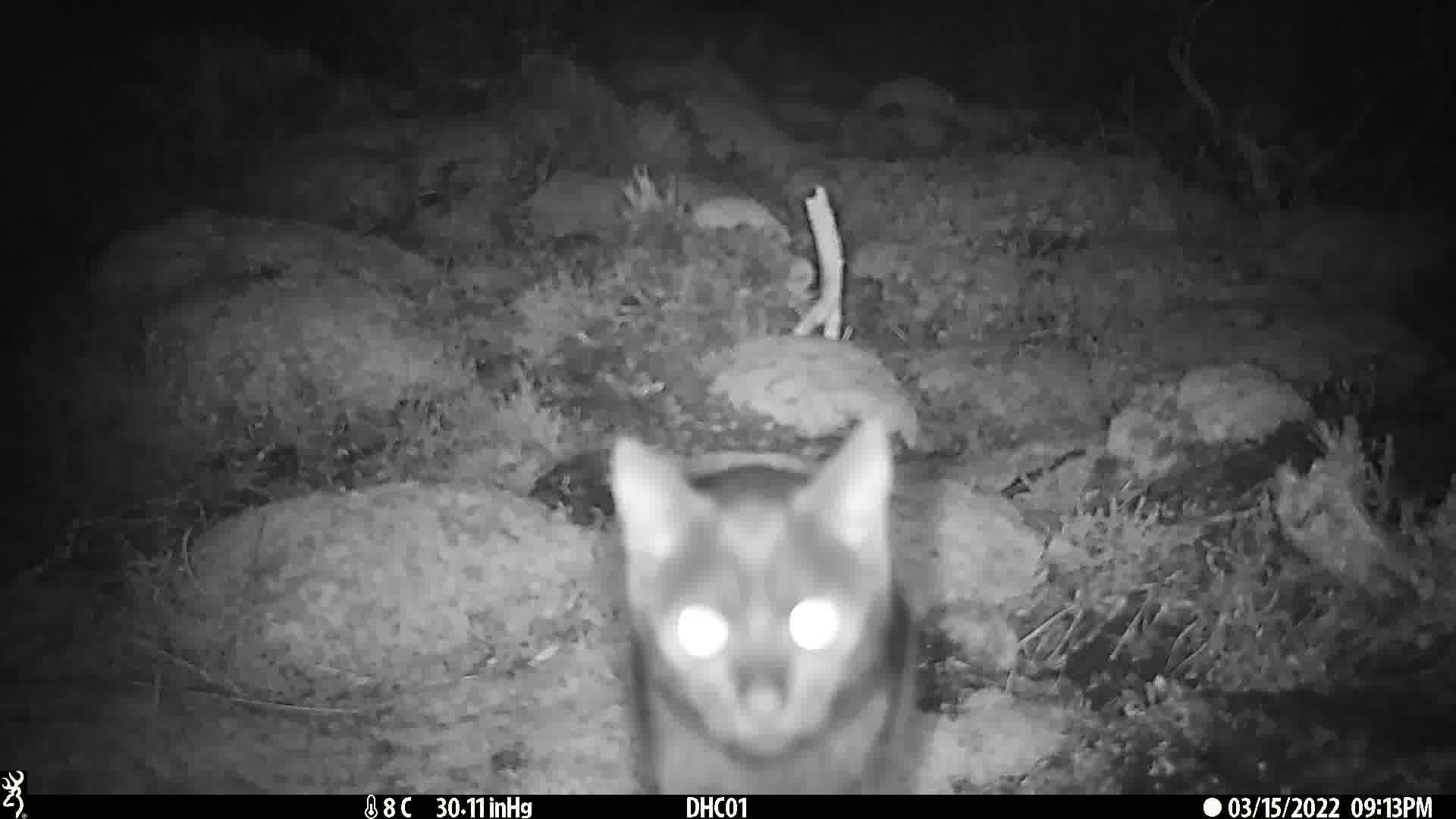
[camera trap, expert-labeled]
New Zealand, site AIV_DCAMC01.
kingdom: Animalia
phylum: Chordata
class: Mammalia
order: Carnivora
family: Felidae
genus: Felis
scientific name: Felis catus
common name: domestic cat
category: cat